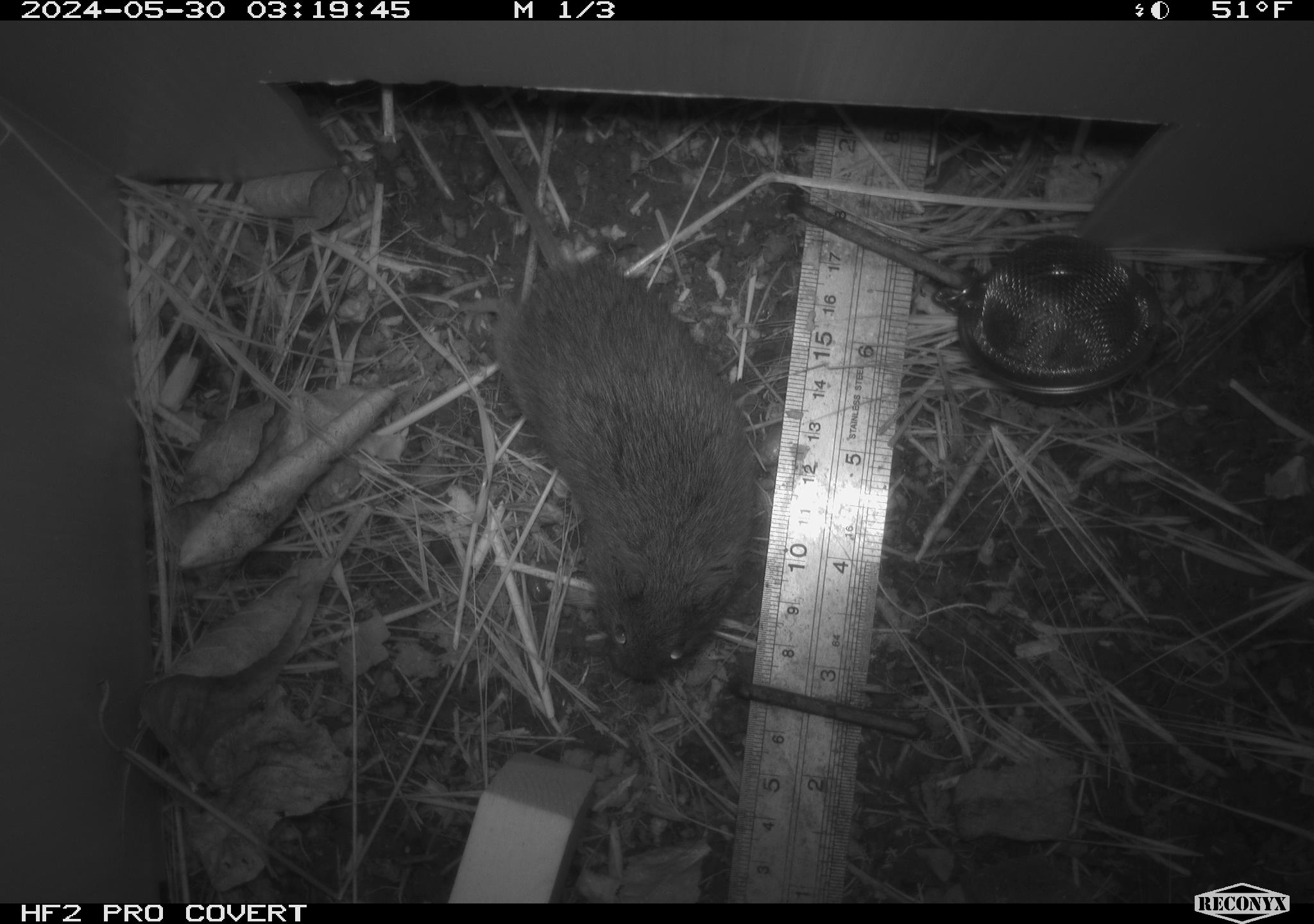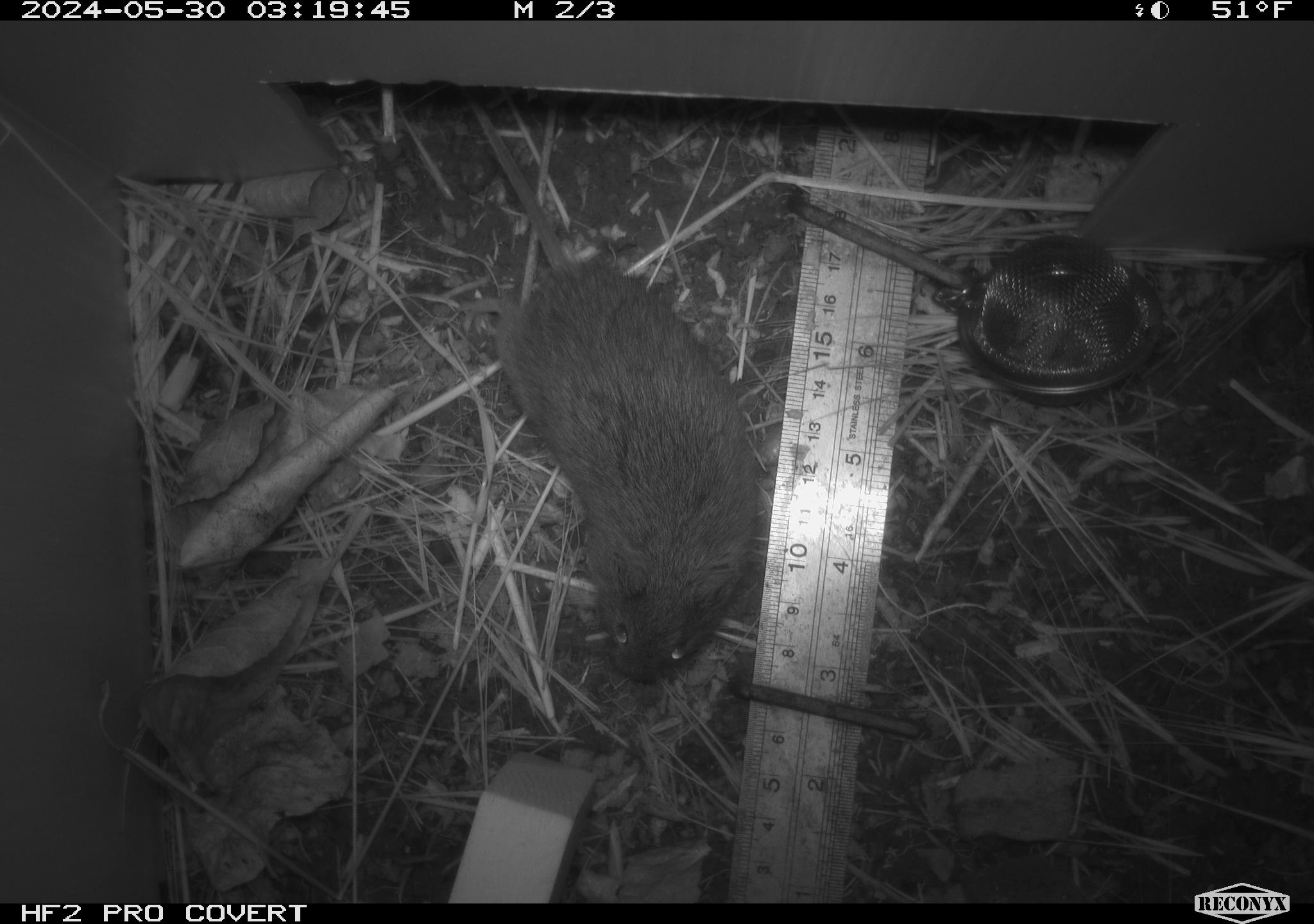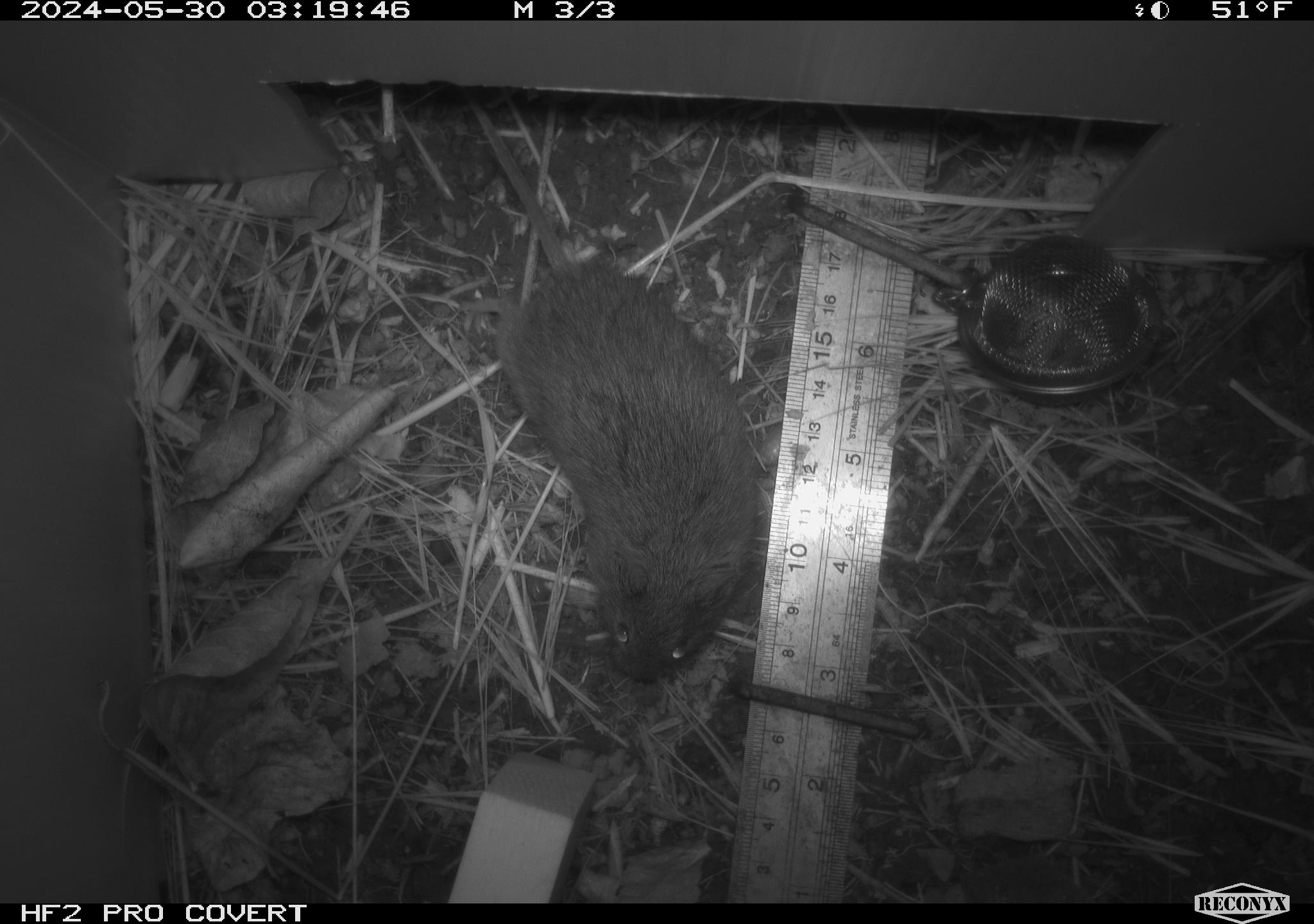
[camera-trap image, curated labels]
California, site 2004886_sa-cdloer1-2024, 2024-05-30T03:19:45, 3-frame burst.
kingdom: Animalia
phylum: Chordata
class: Mammalia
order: Rodentia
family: Cricetidae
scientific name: Arvicolinae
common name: voles, lemmings, and muskrats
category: arvicolinae subfamily